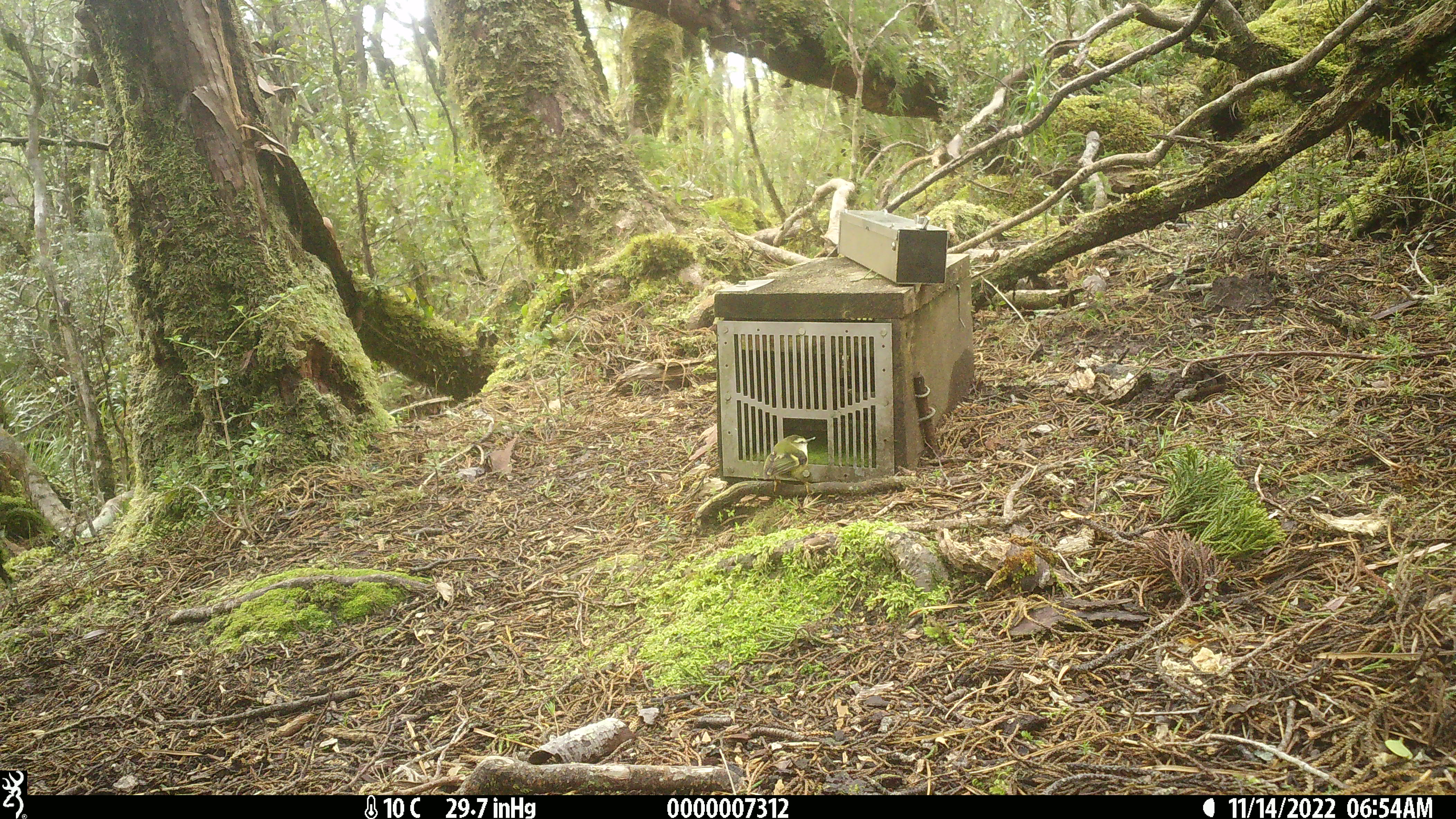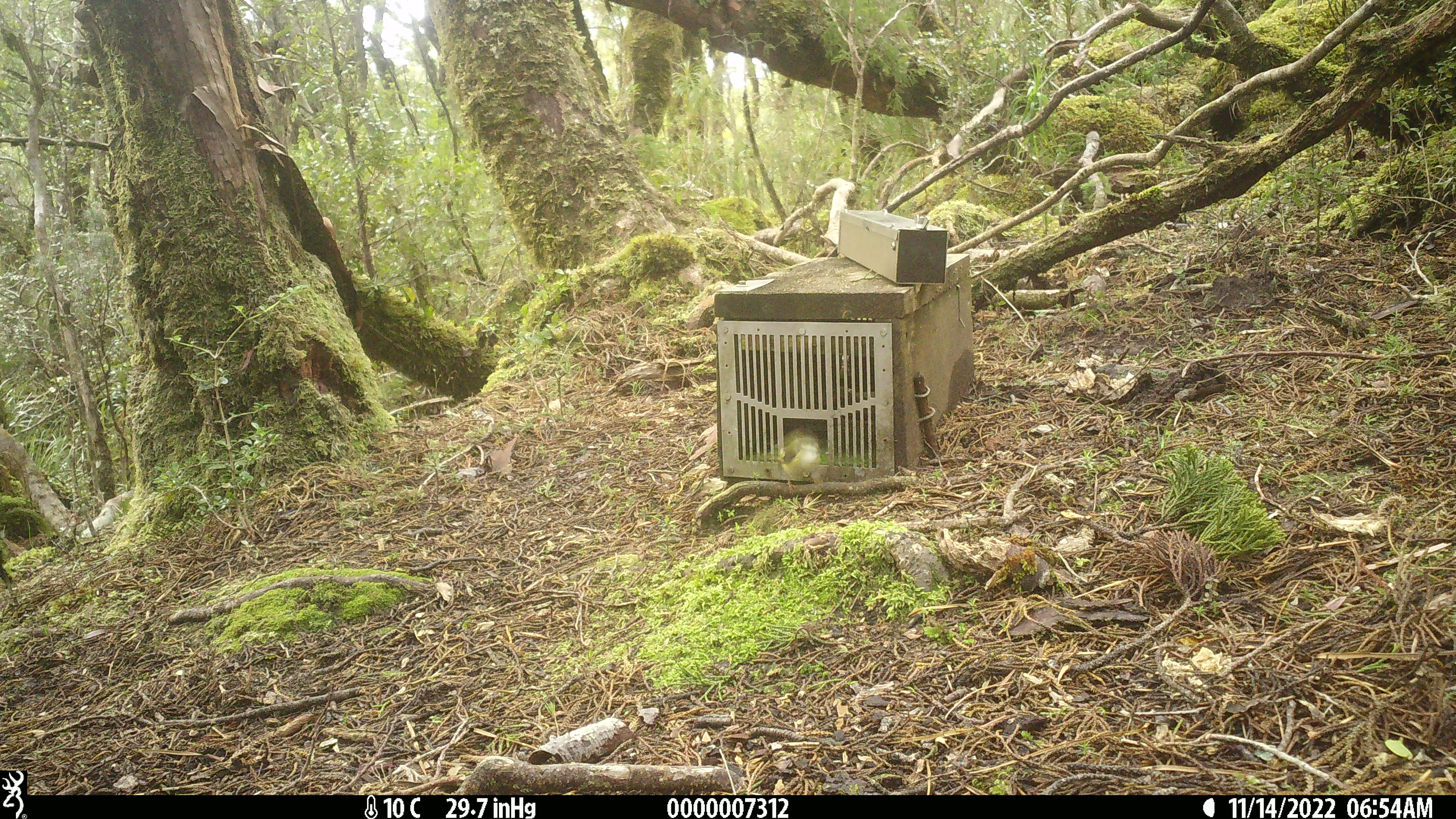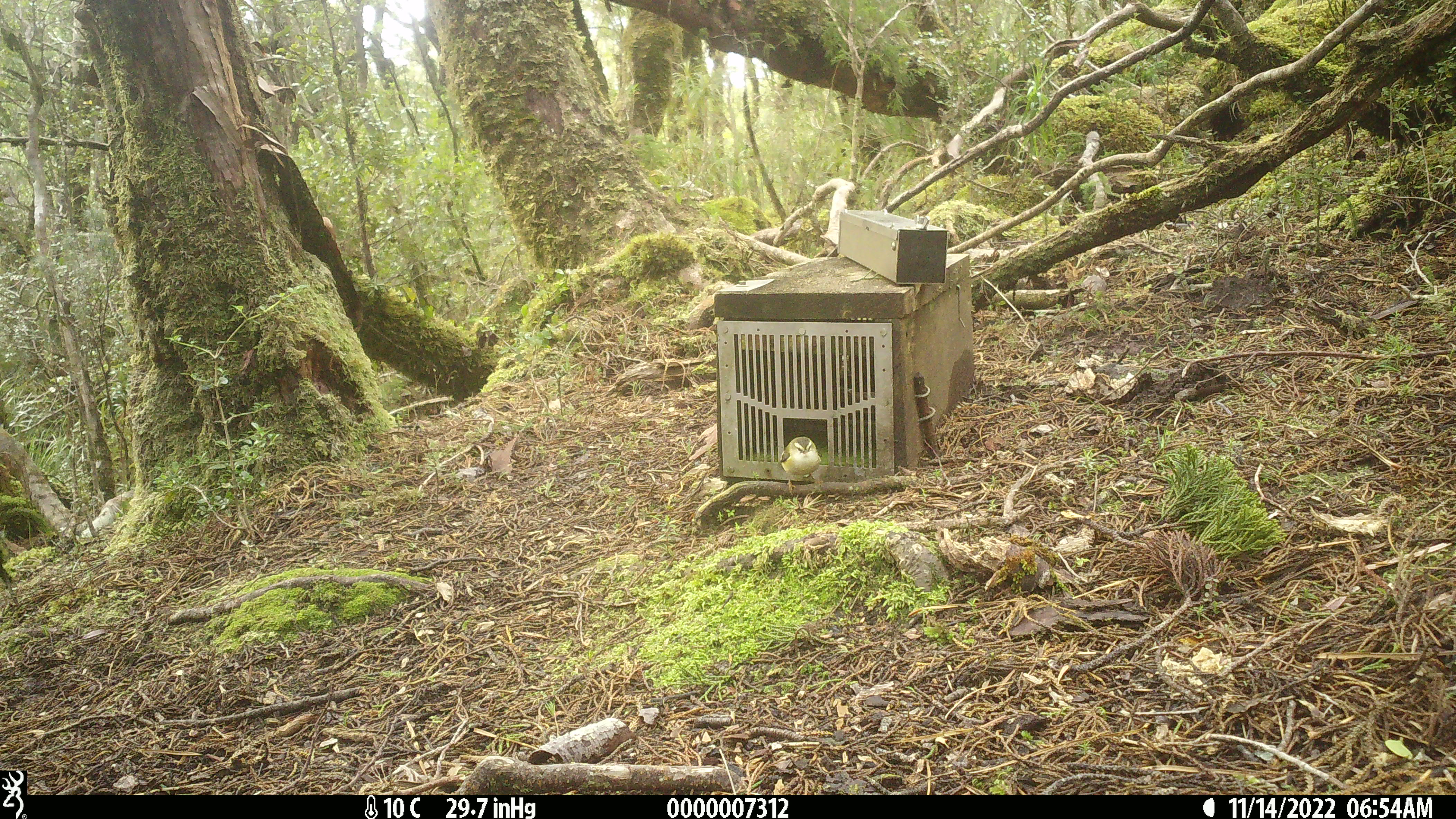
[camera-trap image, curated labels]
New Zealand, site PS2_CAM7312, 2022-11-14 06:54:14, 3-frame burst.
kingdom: Animalia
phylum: Chordata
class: Aves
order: Passeriformes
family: Acanthisittidae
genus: Acanthisitta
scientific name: Acanthisitta chloris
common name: rifleman